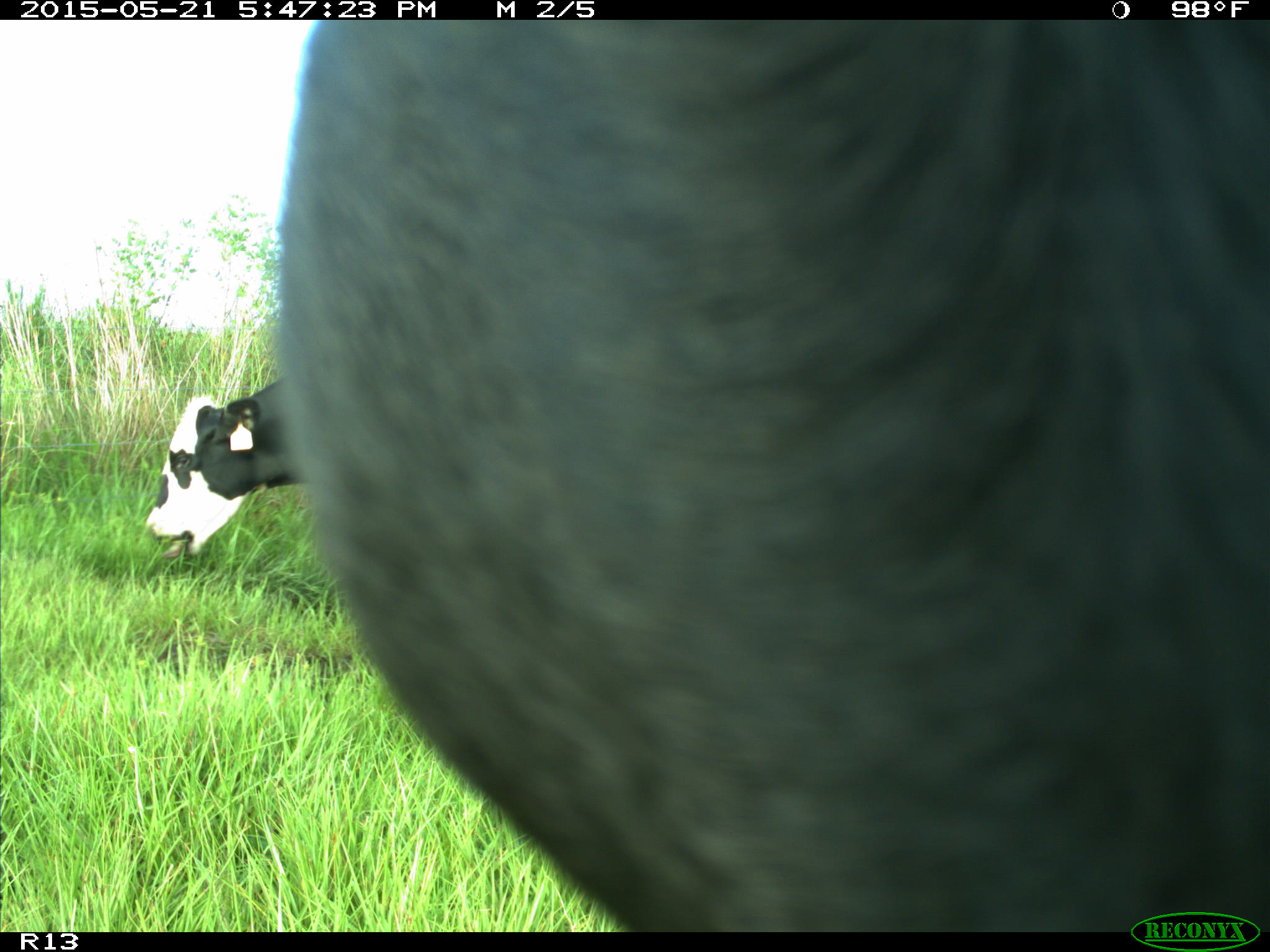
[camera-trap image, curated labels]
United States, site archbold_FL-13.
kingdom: Animalia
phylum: Chordata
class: Mammalia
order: Artiodactyla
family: Bovidae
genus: Bos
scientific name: Bos taurus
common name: domestic cow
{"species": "Bos taurus (domestic cow)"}